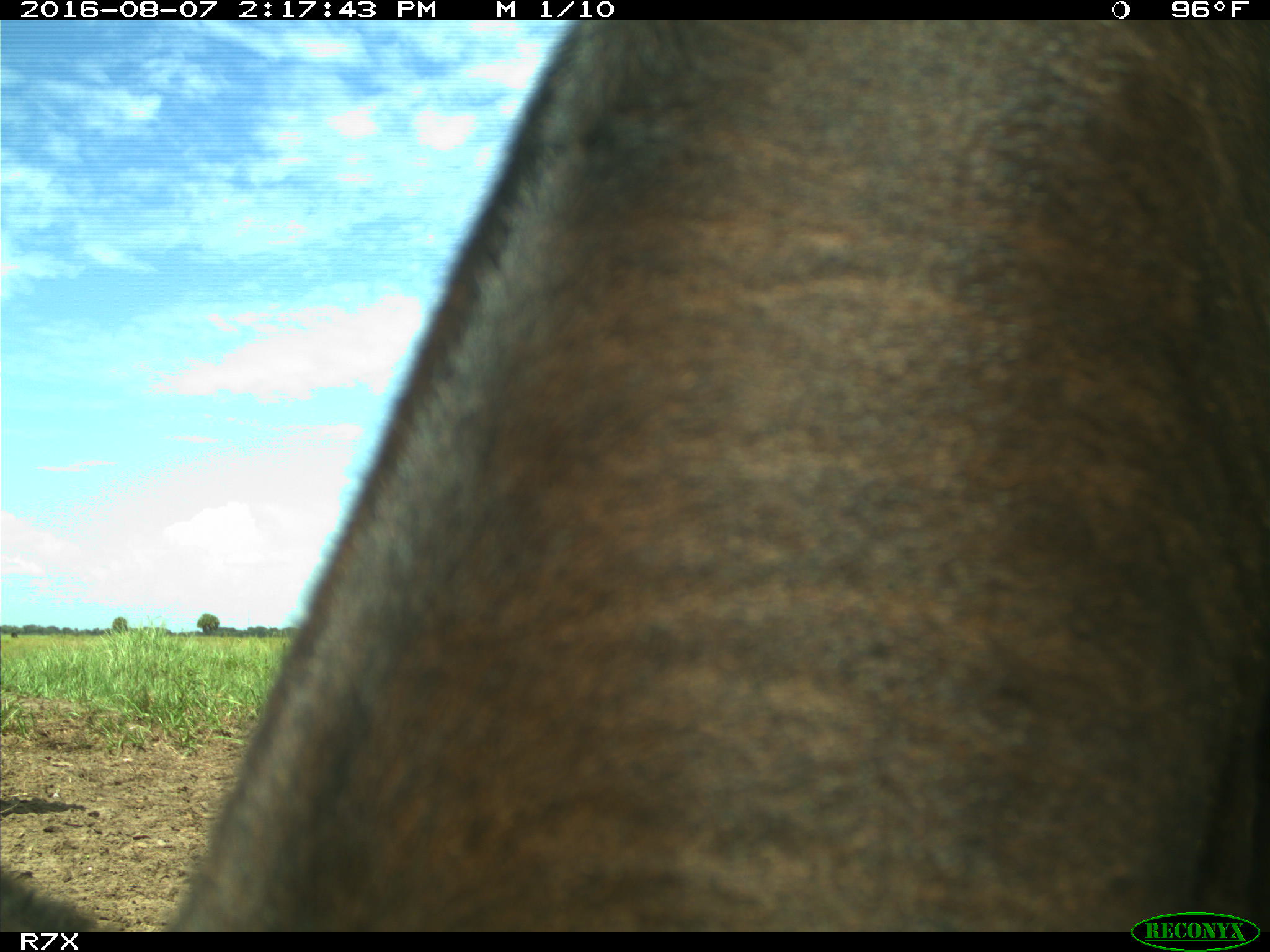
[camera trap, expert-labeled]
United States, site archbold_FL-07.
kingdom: Animalia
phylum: Chordata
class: Mammalia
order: Artiodactyla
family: Bovidae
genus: Bos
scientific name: Bos taurus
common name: domestic cow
Bos taurus (domestic cow).